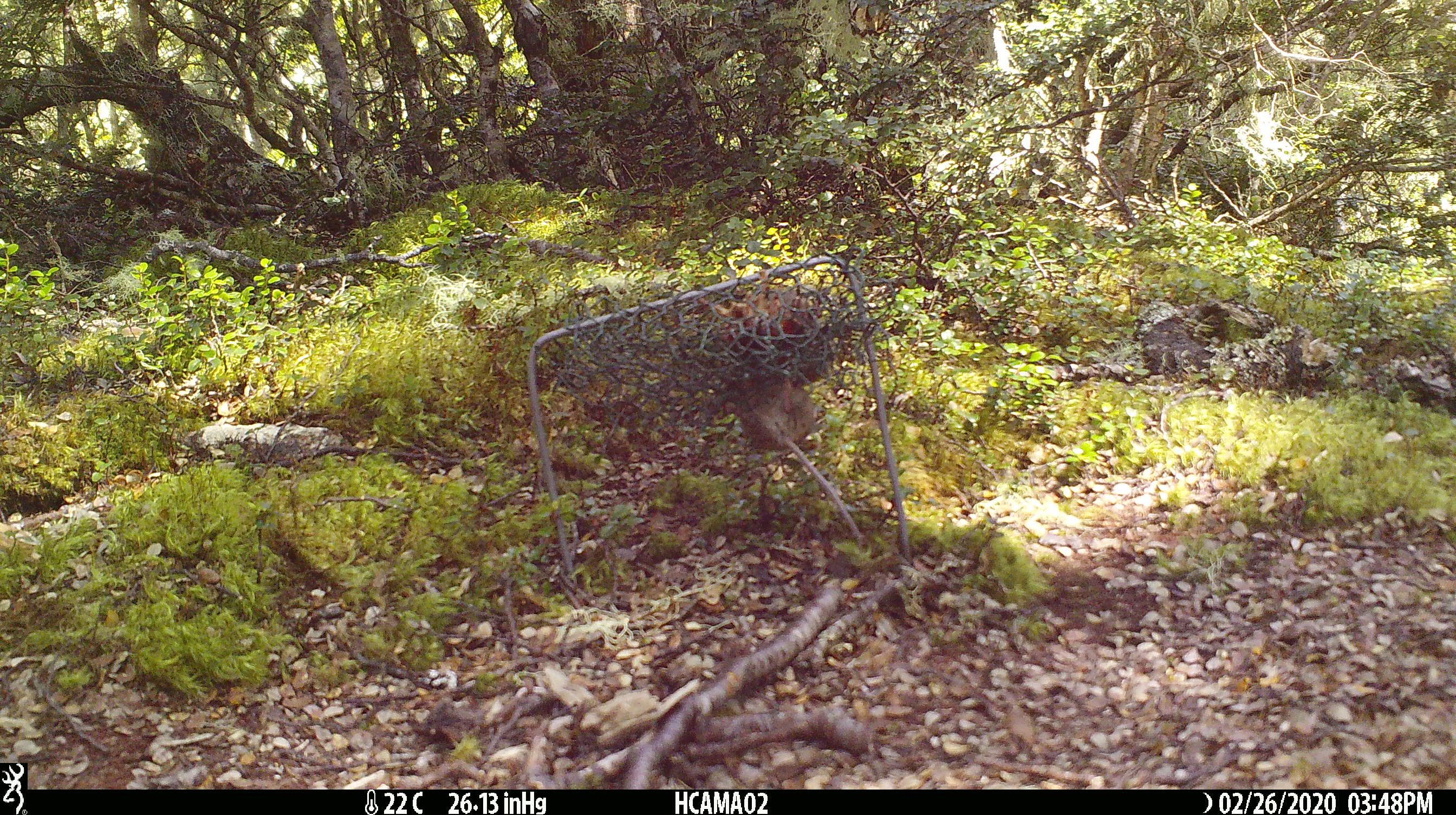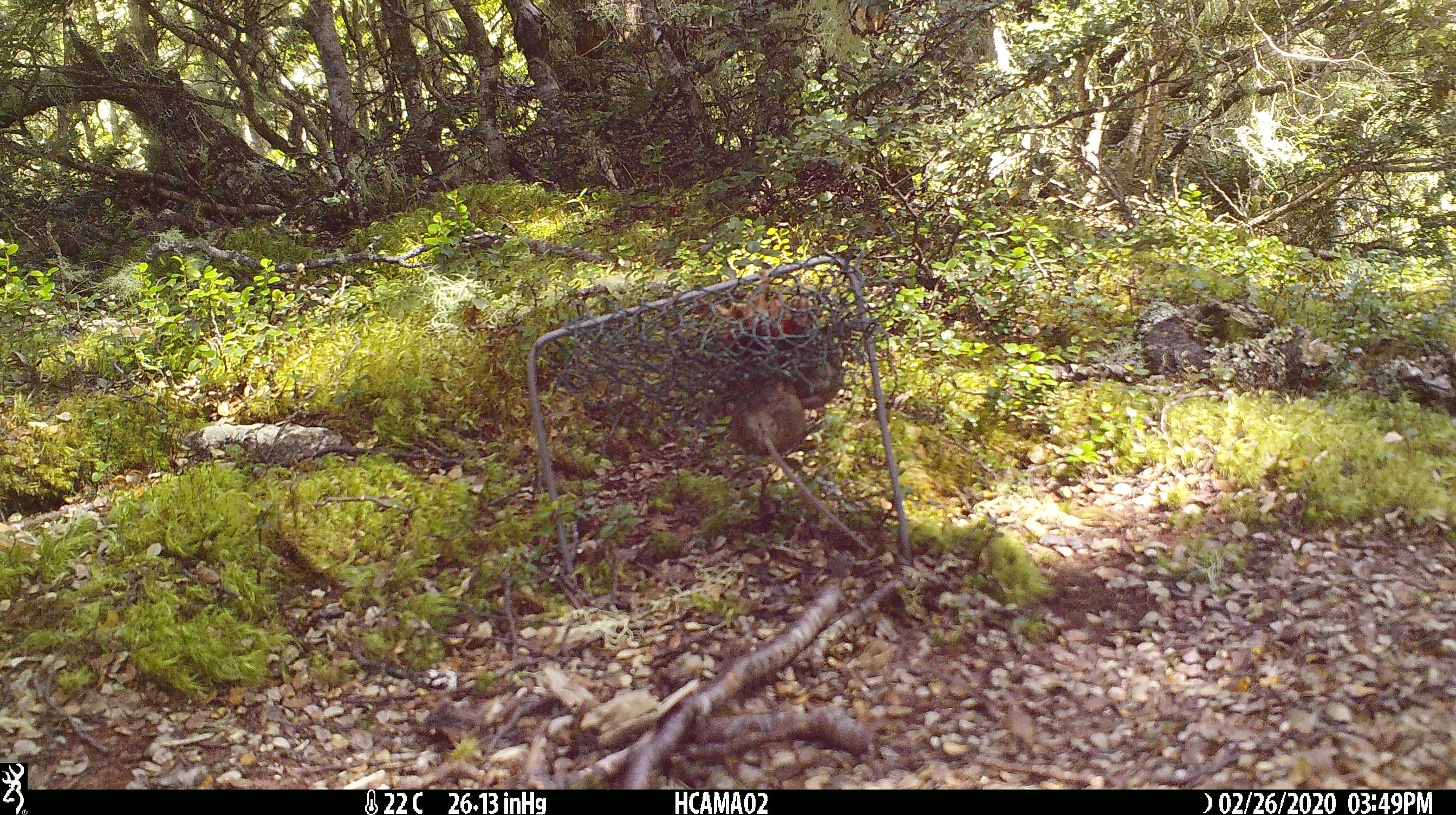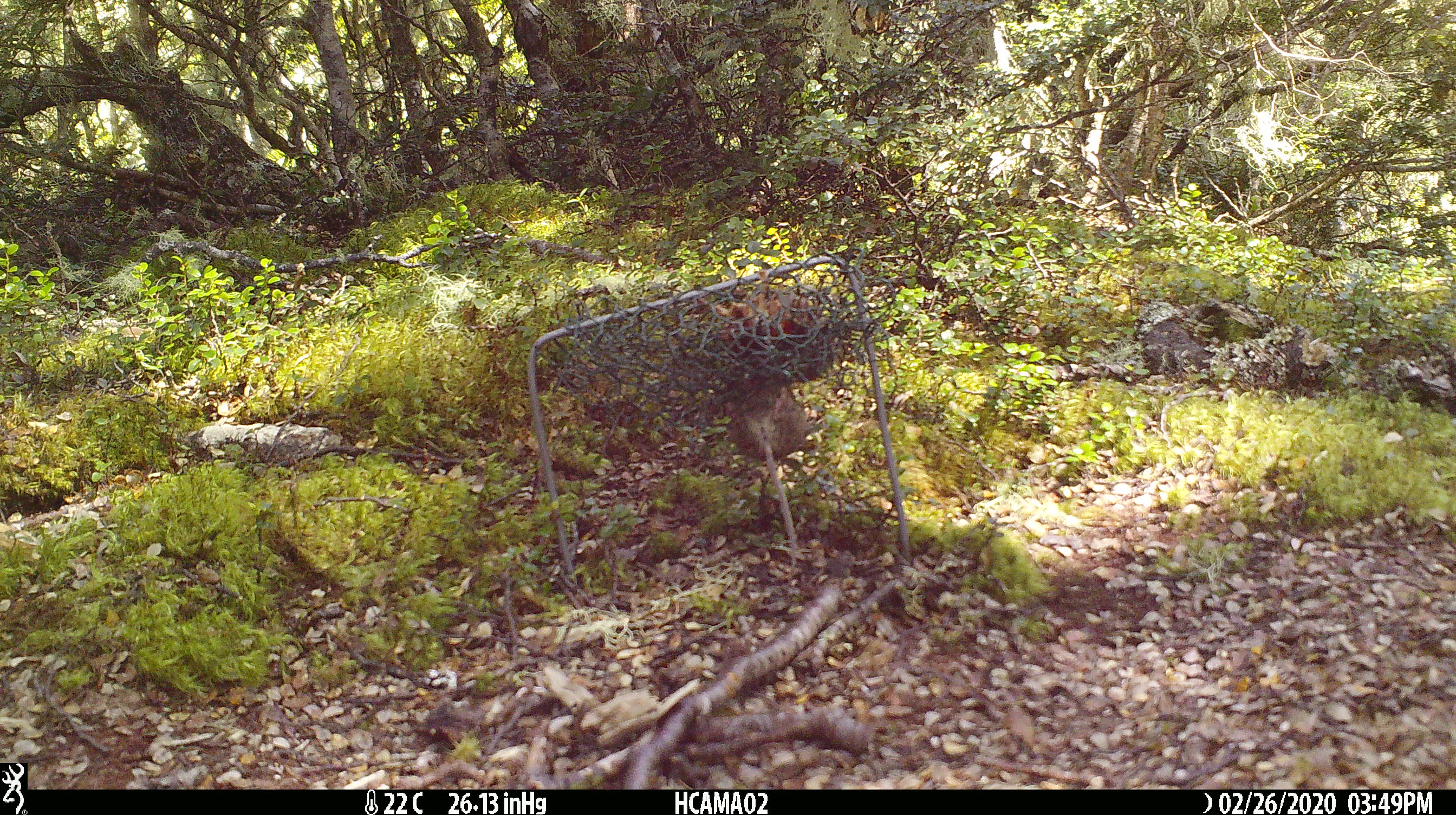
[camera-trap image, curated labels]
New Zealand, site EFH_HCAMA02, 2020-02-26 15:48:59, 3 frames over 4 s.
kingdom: Animalia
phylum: Chordata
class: Mammalia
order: Rodentia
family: Muridae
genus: Mus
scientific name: Mus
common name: mouse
Mouse (Mus).